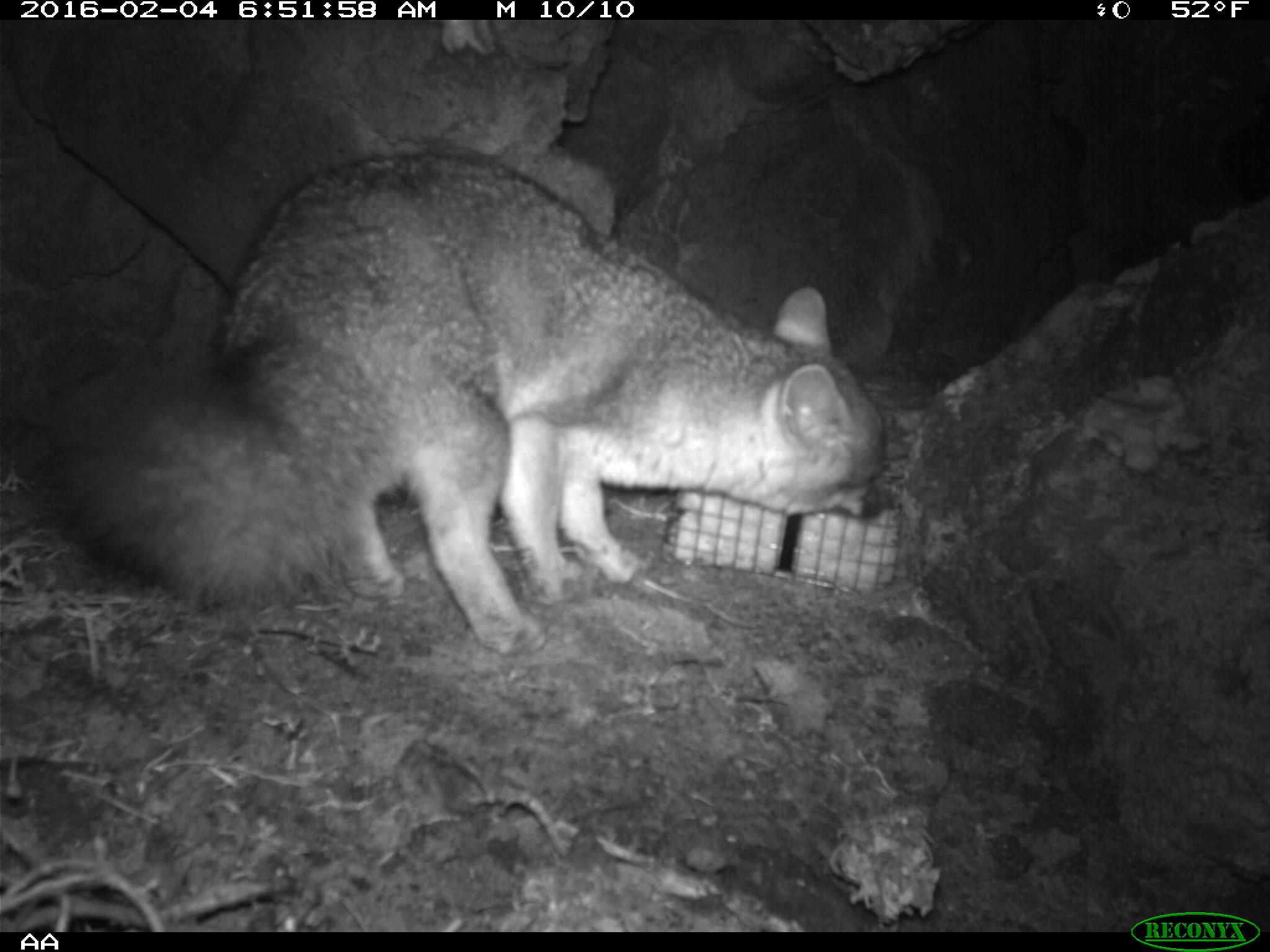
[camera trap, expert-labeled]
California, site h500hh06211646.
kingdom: Animalia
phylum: Chordata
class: Mammalia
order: Carnivora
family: Canidae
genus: Urocyon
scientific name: Urocyon littoralis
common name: island fox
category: fox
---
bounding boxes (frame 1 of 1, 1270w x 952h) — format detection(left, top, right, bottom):
fox: detection(28, 146, 894, 656)